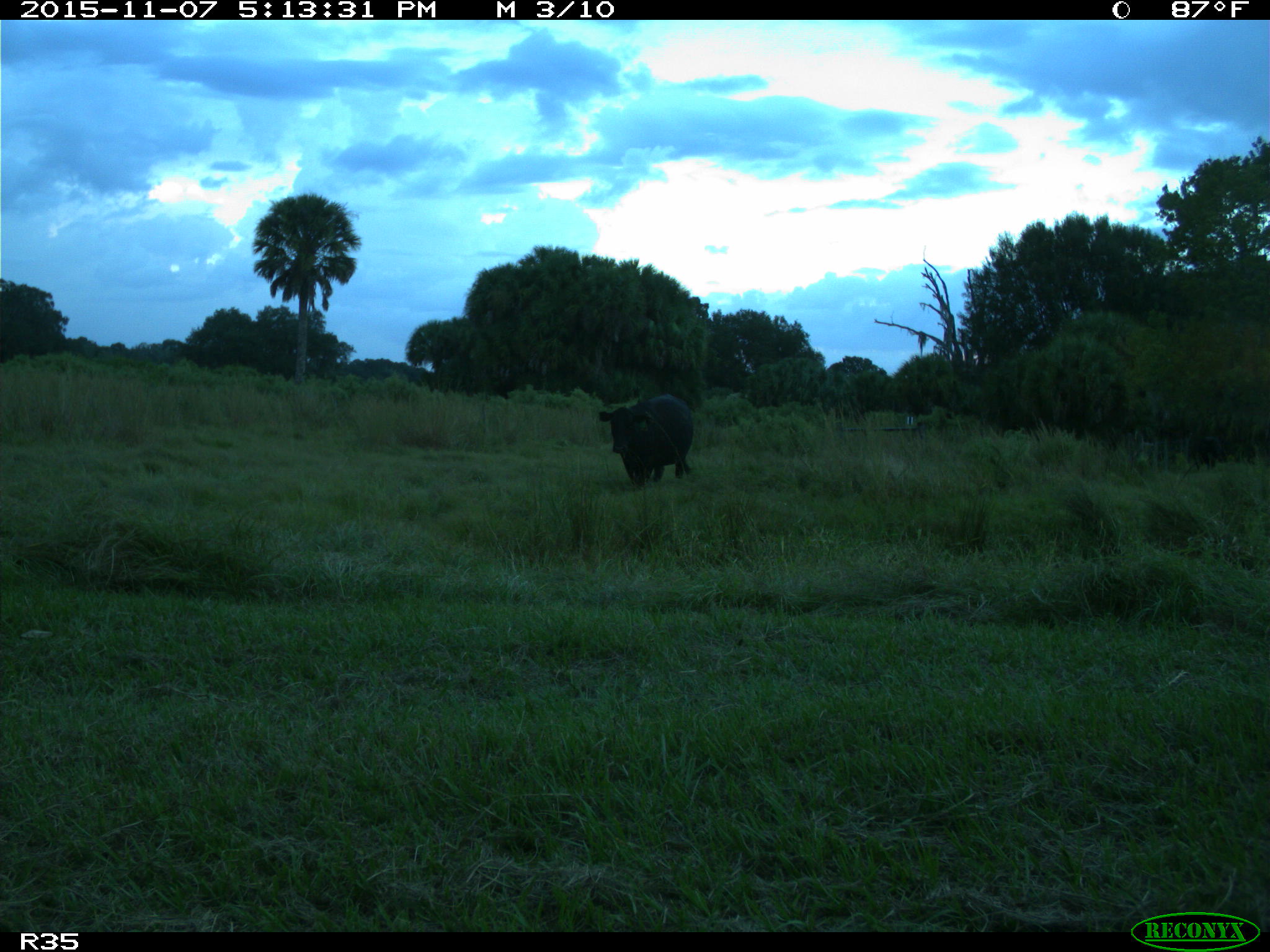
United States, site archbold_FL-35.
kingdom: Animalia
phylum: Chordata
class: Mammalia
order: Artiodactyla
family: Bovidae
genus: Bos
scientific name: Bos taurus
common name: domestic cow